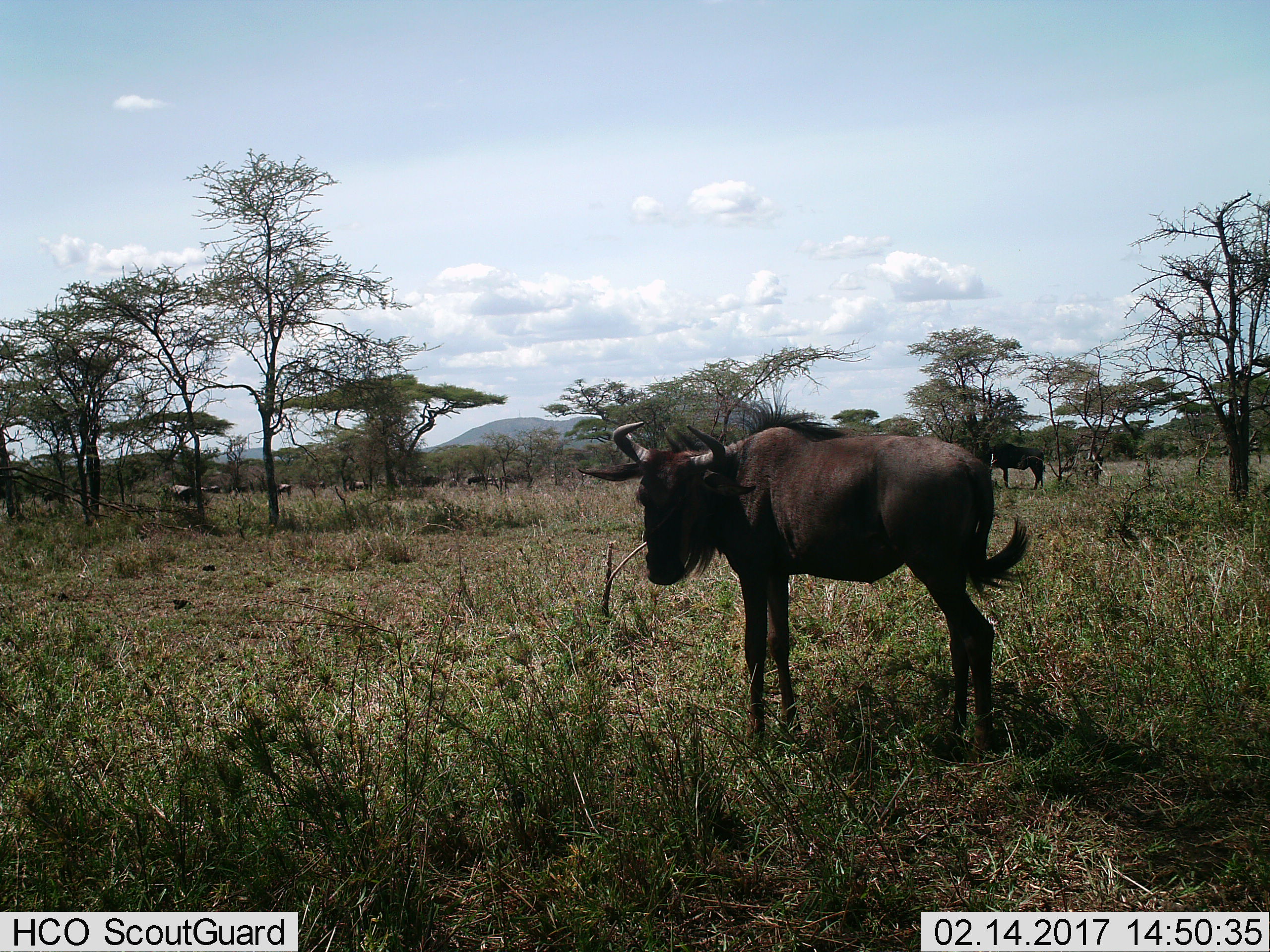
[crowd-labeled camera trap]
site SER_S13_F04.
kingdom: Animalia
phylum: Chordata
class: Mammalia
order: Artiodactyla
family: Bovidae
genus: Connochaetes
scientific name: Connochaetes taurinus taurinus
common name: blue wildebeest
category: wildebeestblue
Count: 11-50.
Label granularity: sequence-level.